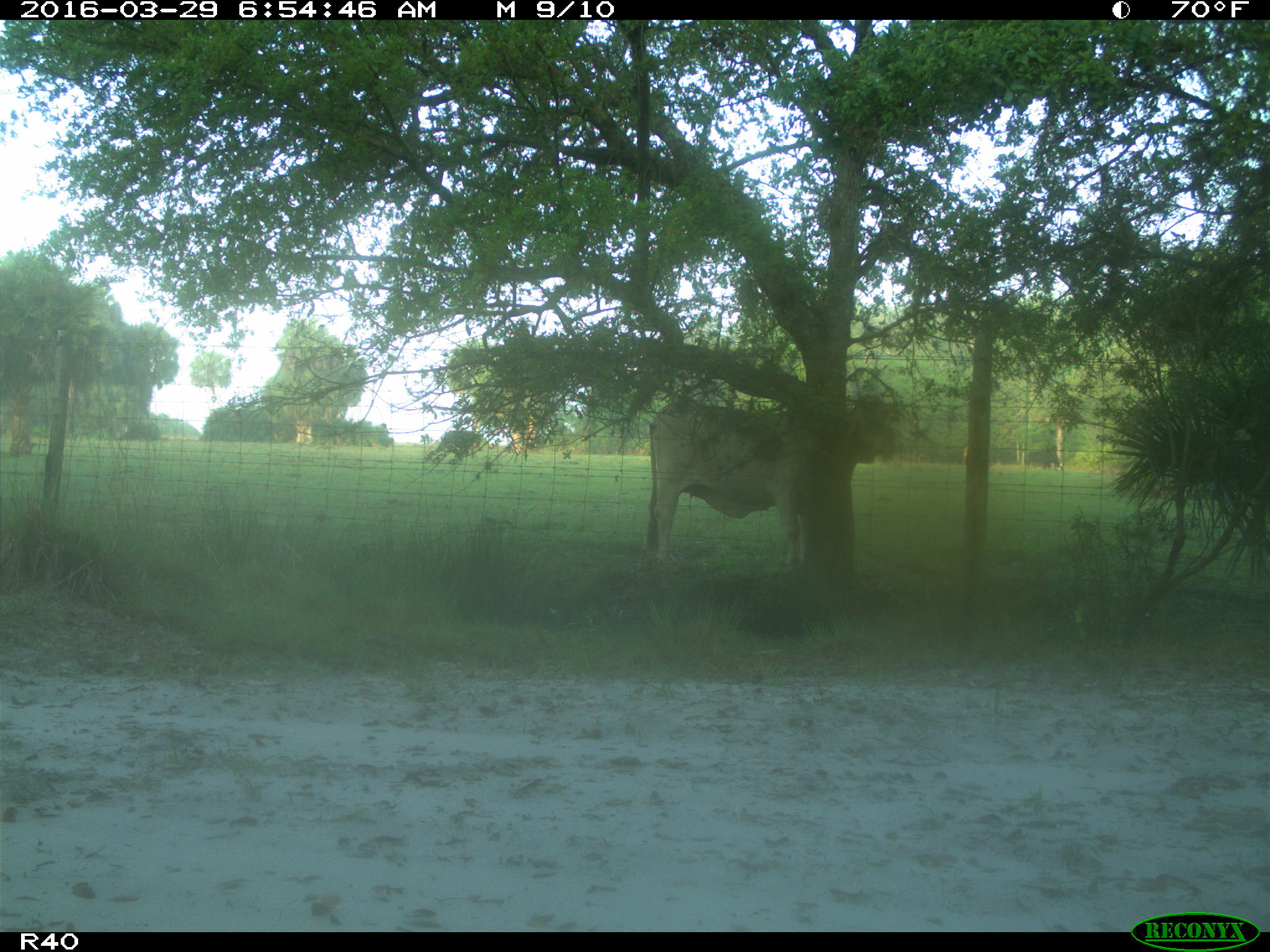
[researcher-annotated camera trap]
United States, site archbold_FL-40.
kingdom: Animalia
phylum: Chordata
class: Mammalia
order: Artiodactyla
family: Bovidae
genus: Bos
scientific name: Bos taurus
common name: domestic cow